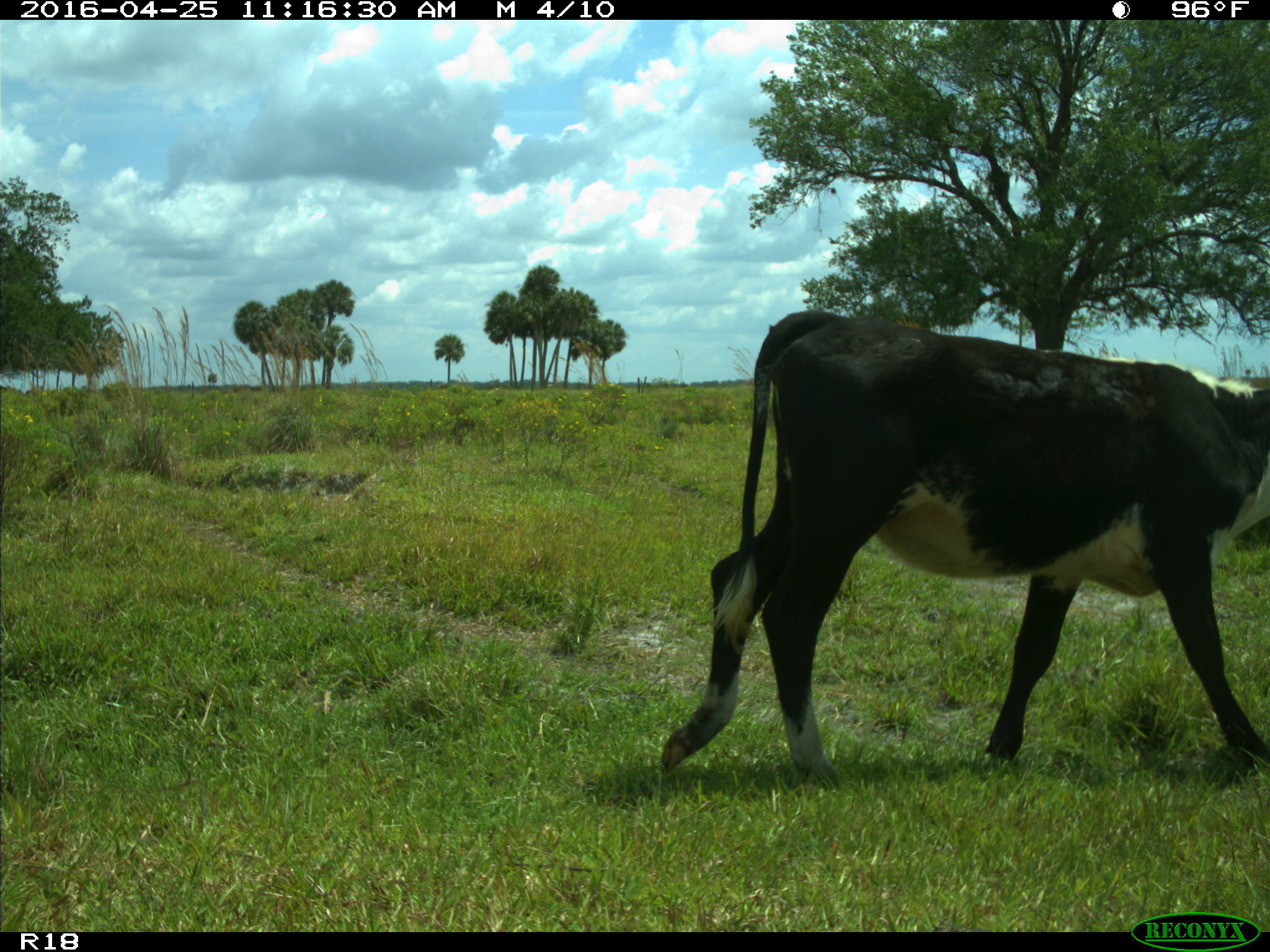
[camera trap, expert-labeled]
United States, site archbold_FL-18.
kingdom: Animalia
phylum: Chordata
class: Mammalia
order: Artiodactyla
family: Bovidae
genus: Bos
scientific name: Bos taurus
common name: domestic cow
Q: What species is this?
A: Bos taurus (domestic cow).